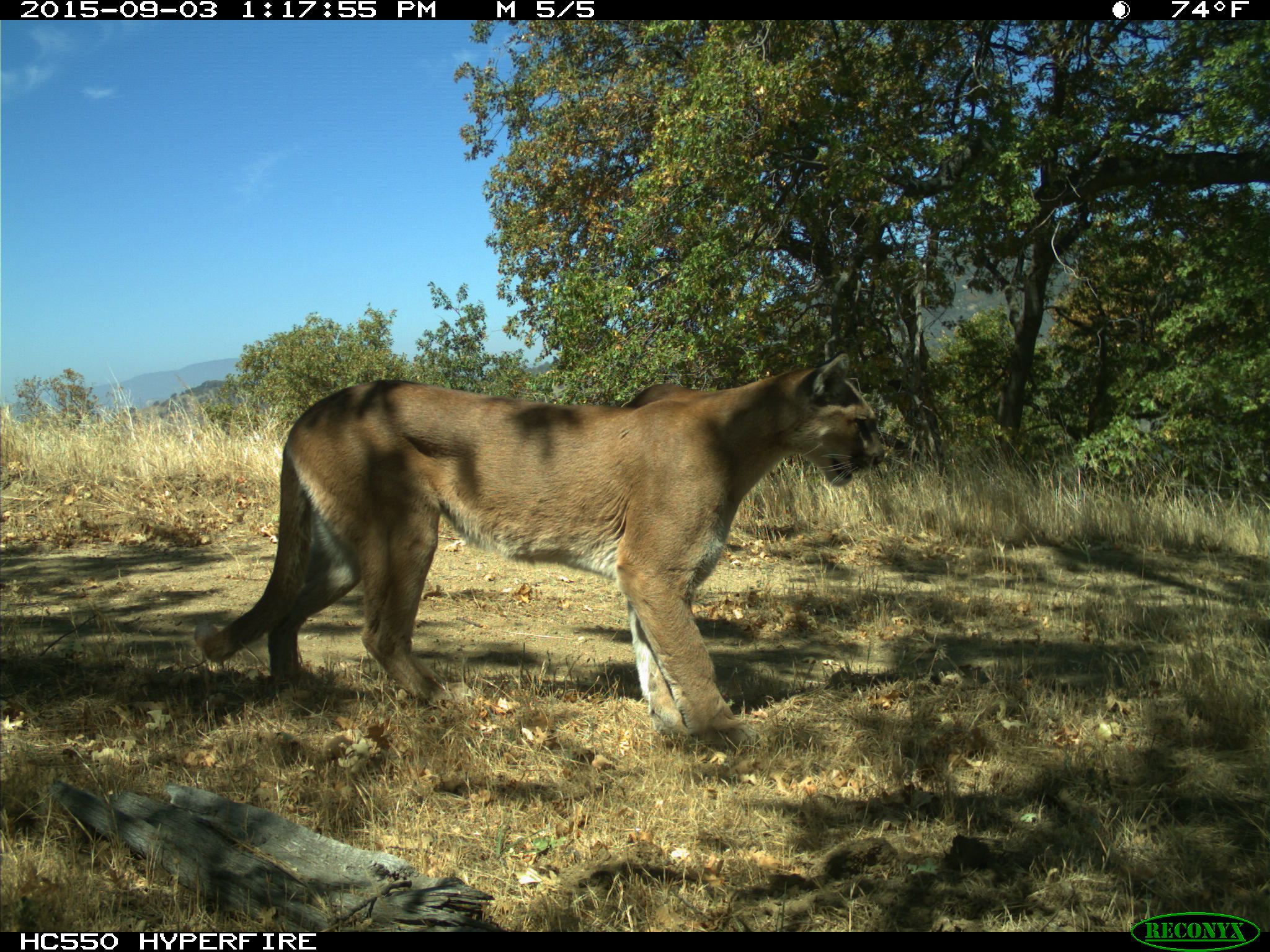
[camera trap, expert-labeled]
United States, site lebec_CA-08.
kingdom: Animalia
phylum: Chordata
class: Mammalia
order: Carnivora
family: Felidae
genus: Puma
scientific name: Puma concolor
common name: mountain lion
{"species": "Puma concolor (mountain lion)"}